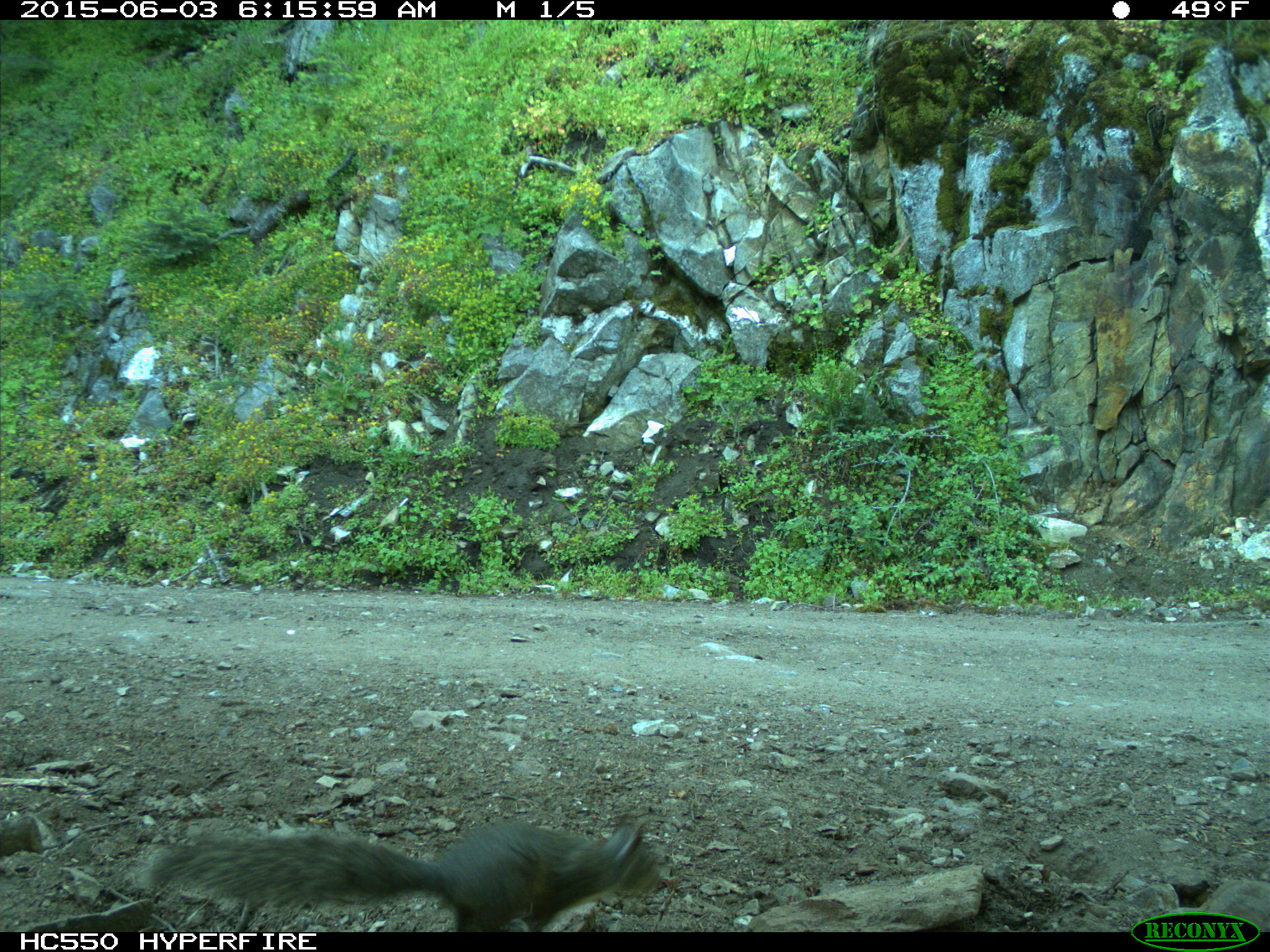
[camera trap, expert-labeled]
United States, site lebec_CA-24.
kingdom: Animalia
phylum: Chordata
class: Mammalia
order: Rodentia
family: Sciuridae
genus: Sciurus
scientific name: Sciurus carolinensis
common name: eastern gray squirrel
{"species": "Sciurus carolinensis (eastern gray squirrel)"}